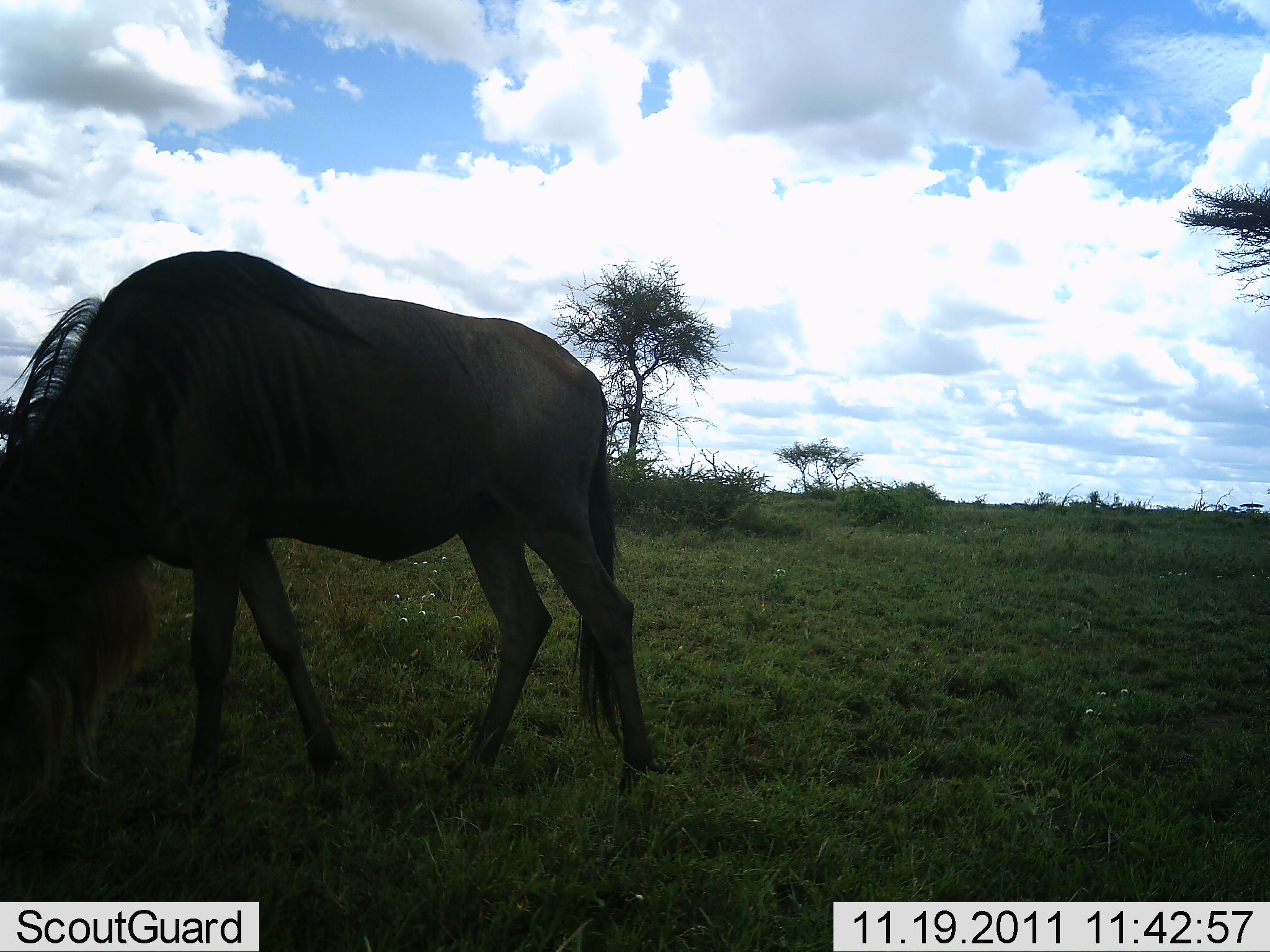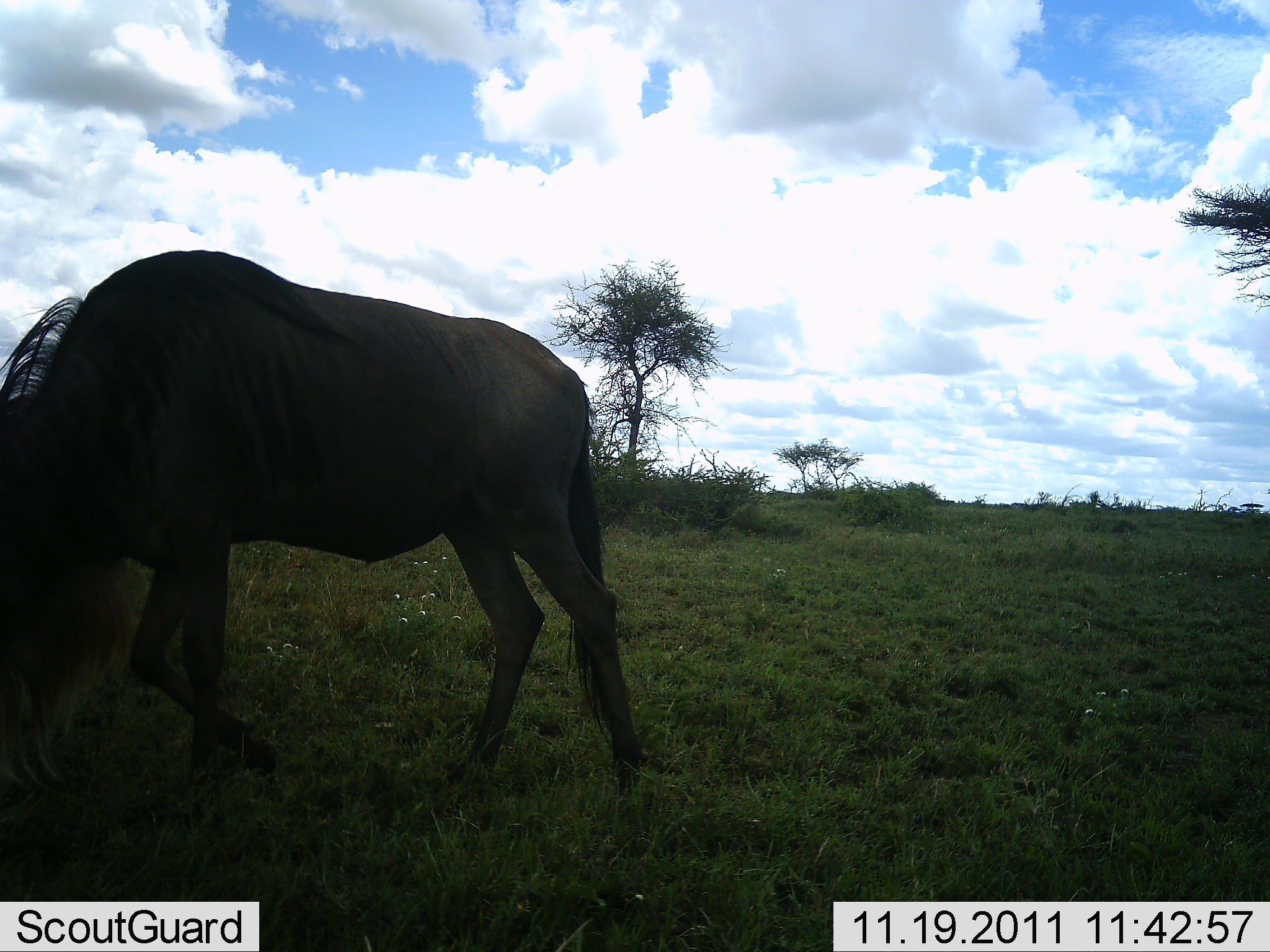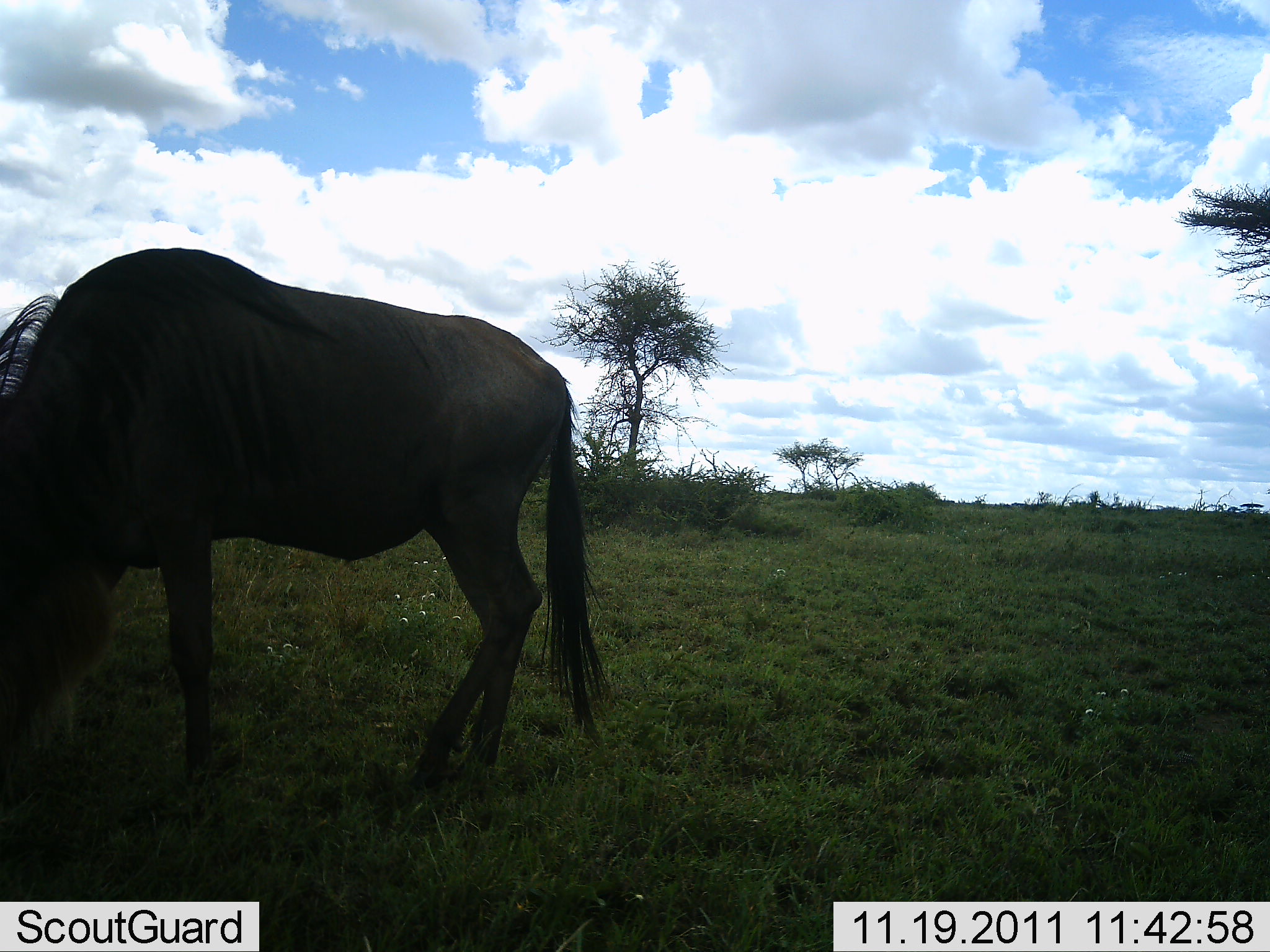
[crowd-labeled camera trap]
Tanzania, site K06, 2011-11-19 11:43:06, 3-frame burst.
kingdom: Animalia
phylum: Chordata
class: Mammalia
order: Artiodactyla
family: Bovidae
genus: Connochaetes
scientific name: Connochaetes taurinus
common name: blue wildebeest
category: wildebeest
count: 1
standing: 12%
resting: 0%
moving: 24%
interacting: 0%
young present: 0%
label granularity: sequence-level